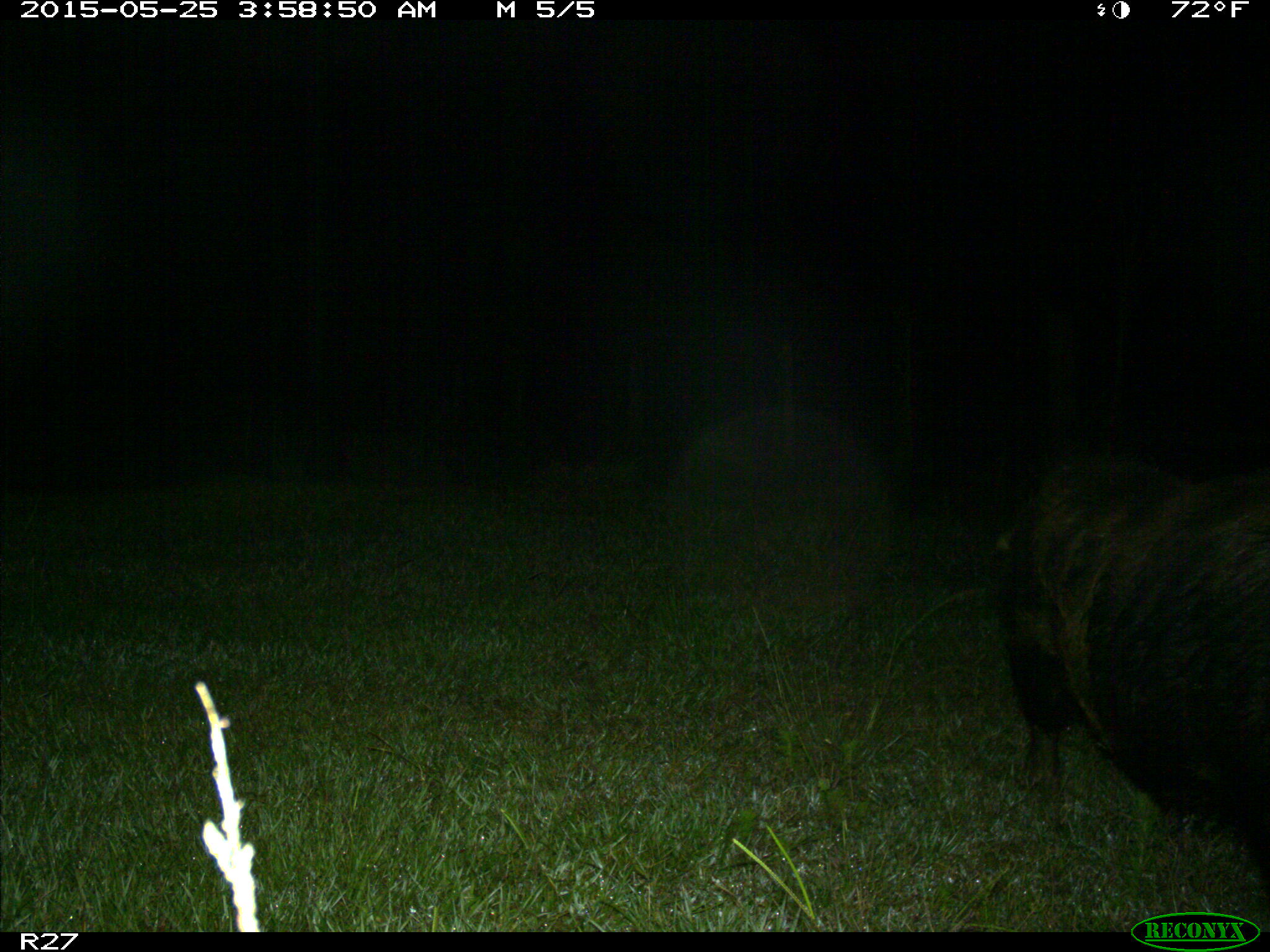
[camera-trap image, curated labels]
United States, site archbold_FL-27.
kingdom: Animalia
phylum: Chordata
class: Mammalia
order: Artiodactyla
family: Suidae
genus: Sus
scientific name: Sus scrofa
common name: wild boar